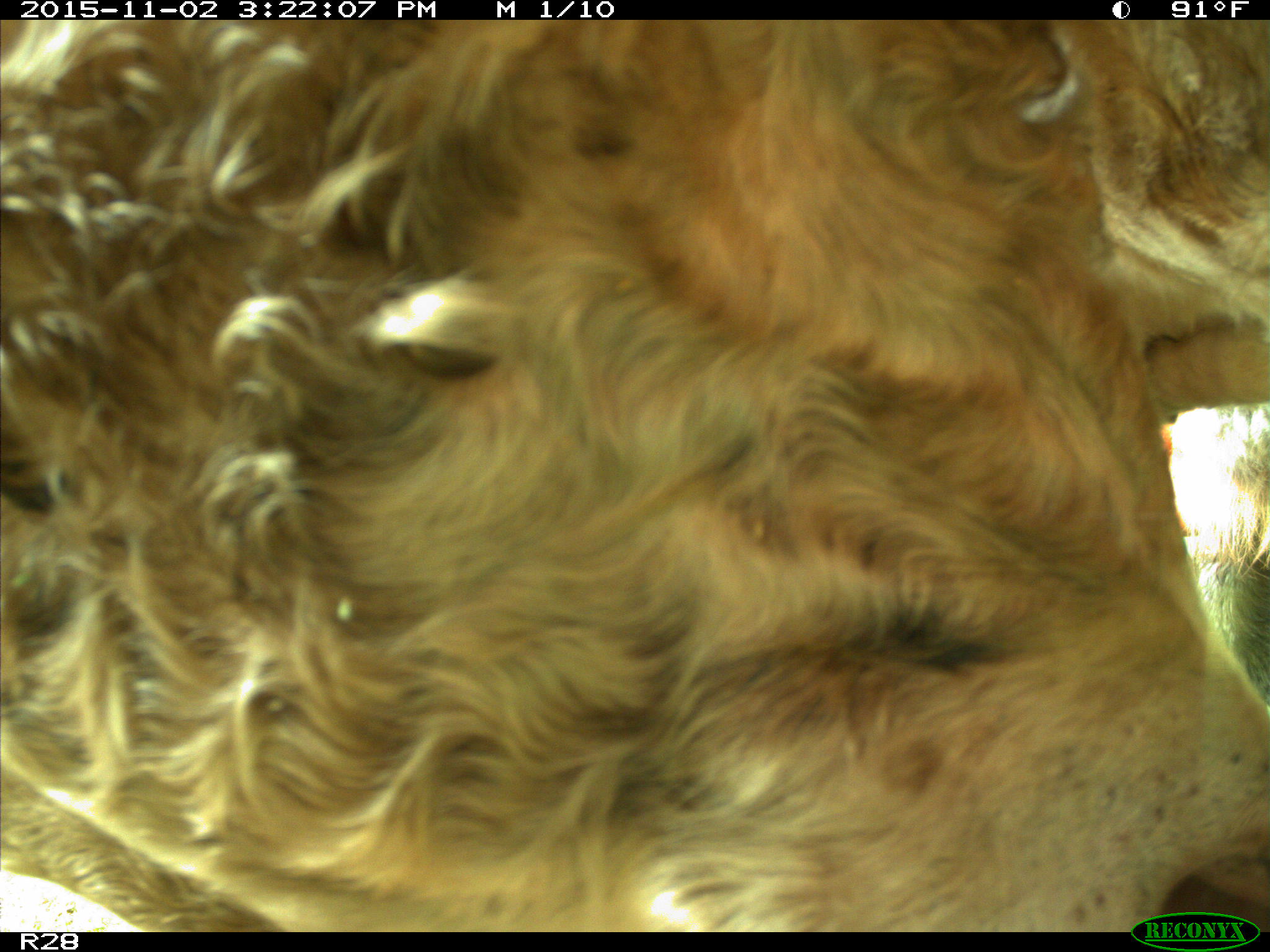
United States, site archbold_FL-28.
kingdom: Animalia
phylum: Chordata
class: Mammalia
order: Artiodactyla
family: Bovidae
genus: Bos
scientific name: Bos taurus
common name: domestic cow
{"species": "Bos taurus (domestic cow)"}